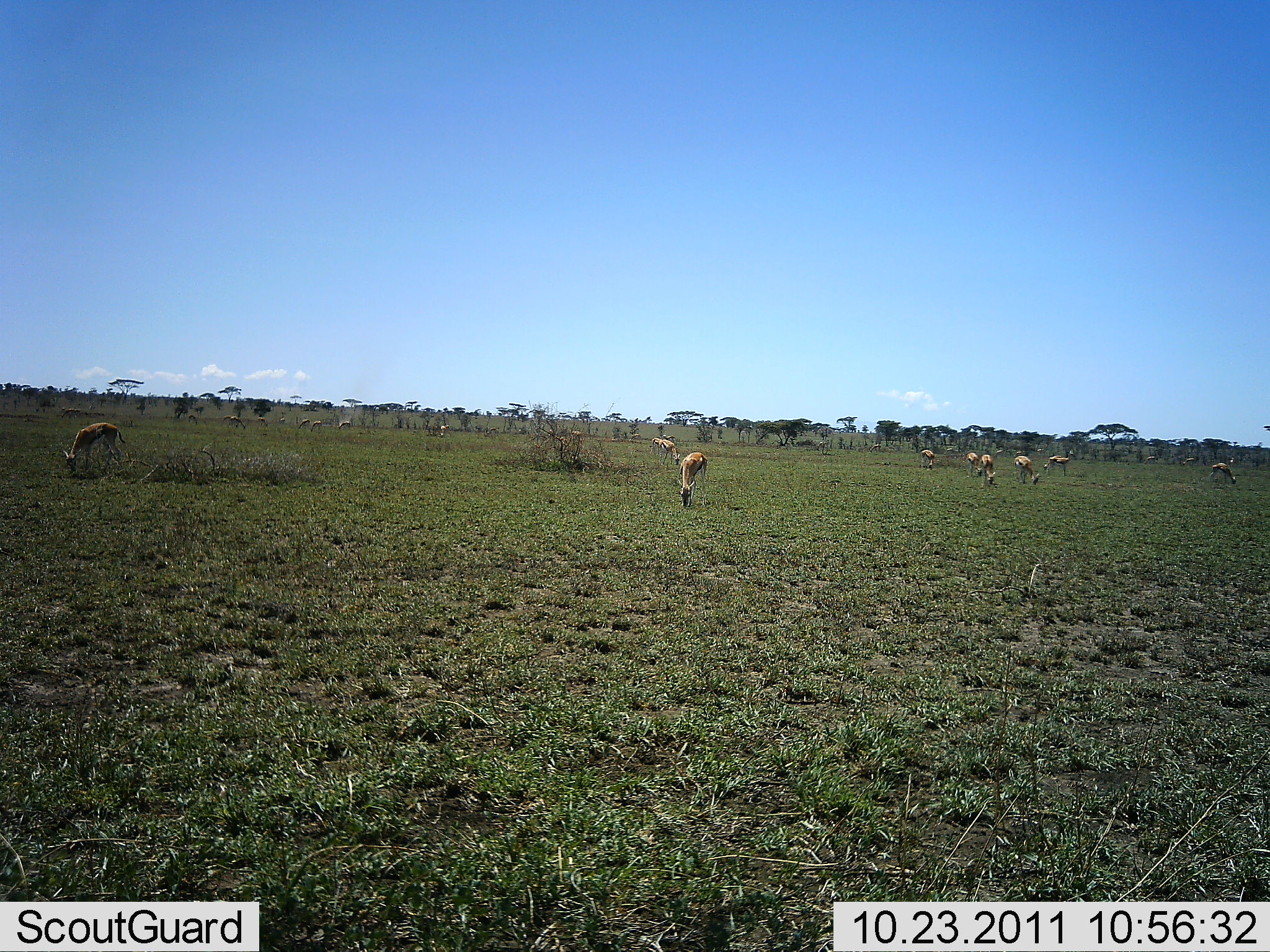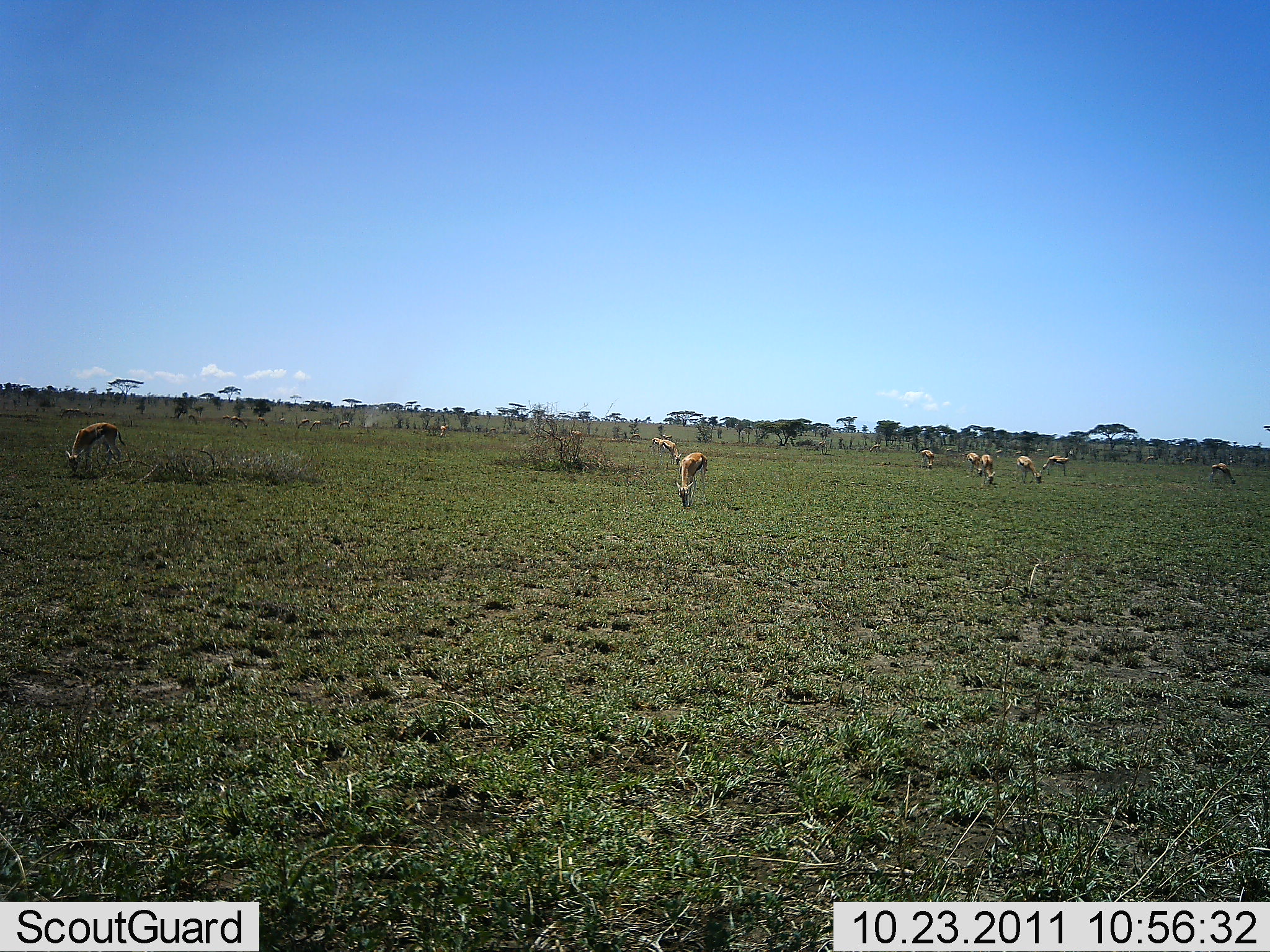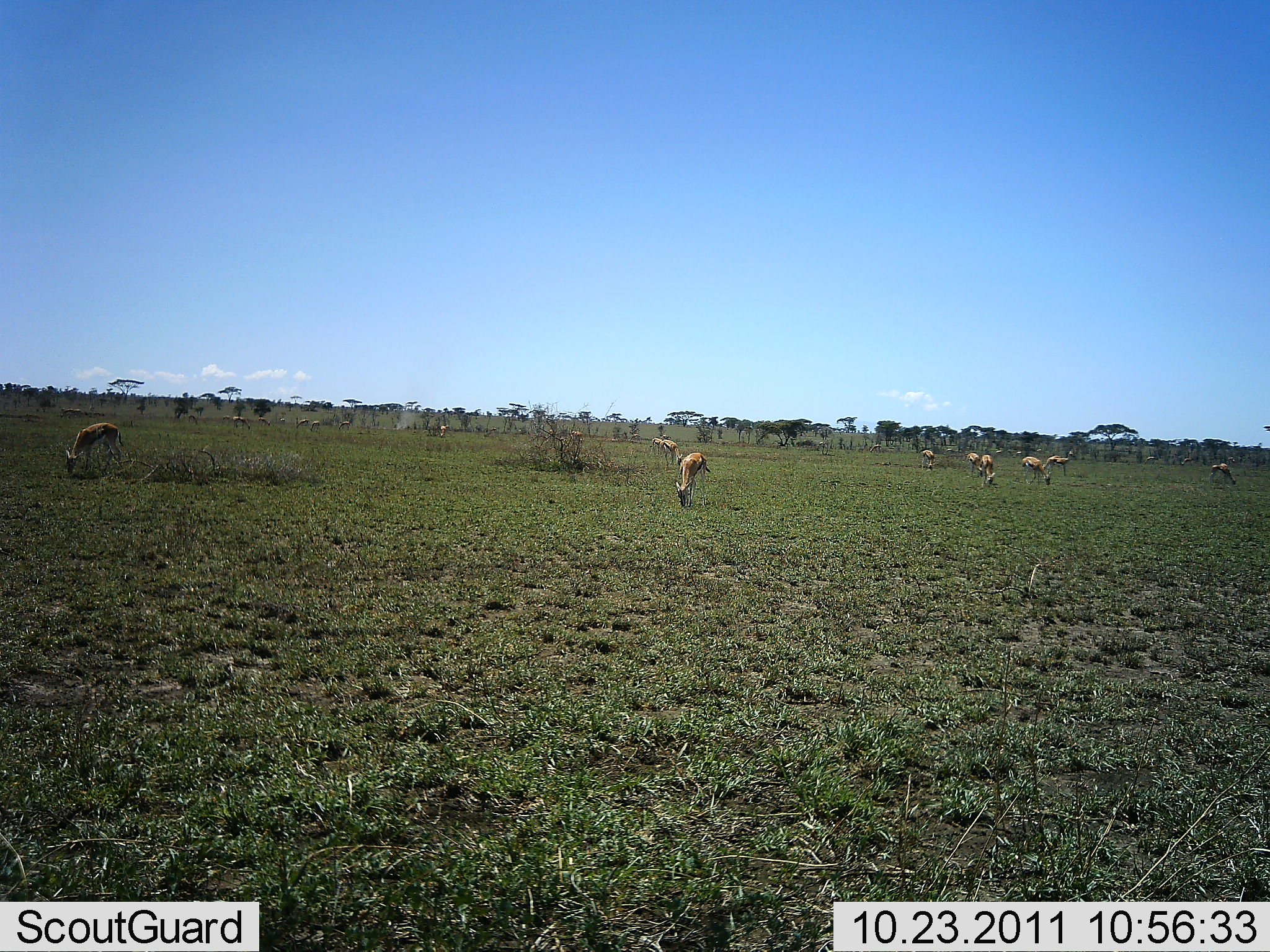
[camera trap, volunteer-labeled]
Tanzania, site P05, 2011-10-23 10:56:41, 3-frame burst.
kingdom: Animalia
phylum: Chordata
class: Mammalia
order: Artiodactyla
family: Bovidae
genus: Eudorcas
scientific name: Eudorcas thomsonii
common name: thomson's gazelle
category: gazellethomsons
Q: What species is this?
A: Gazellethomsons (thomson's gazelle) (Eudorcas thomsonii).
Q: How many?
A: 11-50.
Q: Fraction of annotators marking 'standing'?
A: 43%.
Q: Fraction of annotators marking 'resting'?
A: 0%.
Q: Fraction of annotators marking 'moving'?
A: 7%.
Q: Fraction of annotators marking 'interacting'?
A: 0%.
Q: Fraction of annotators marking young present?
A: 0%.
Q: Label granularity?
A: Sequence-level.